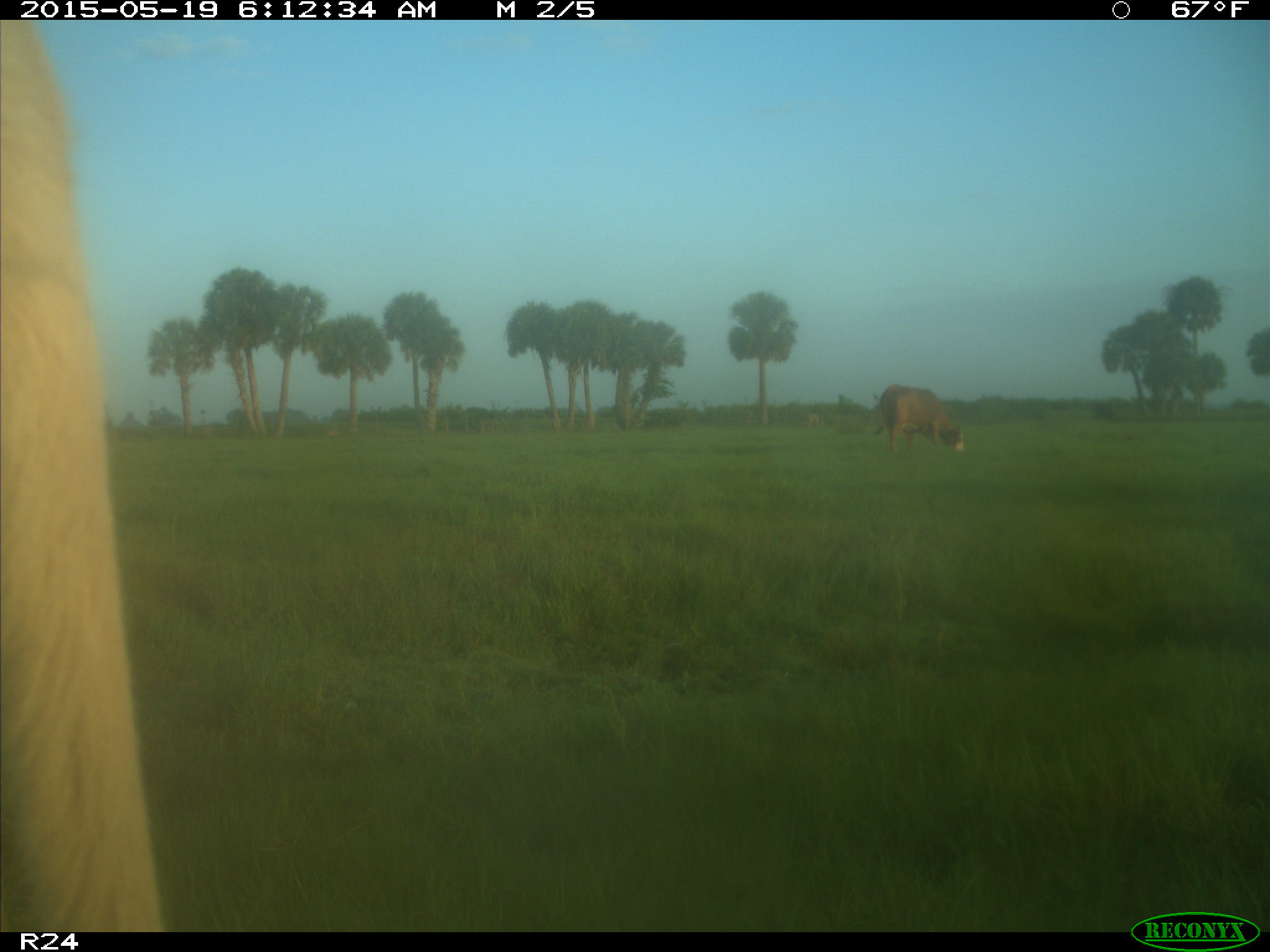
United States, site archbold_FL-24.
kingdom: Animalia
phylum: Chordata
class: Mammalia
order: Artiodactyla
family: Bovidae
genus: Bos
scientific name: Bos taurus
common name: domestic cow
Bos taurus (domestic cow).